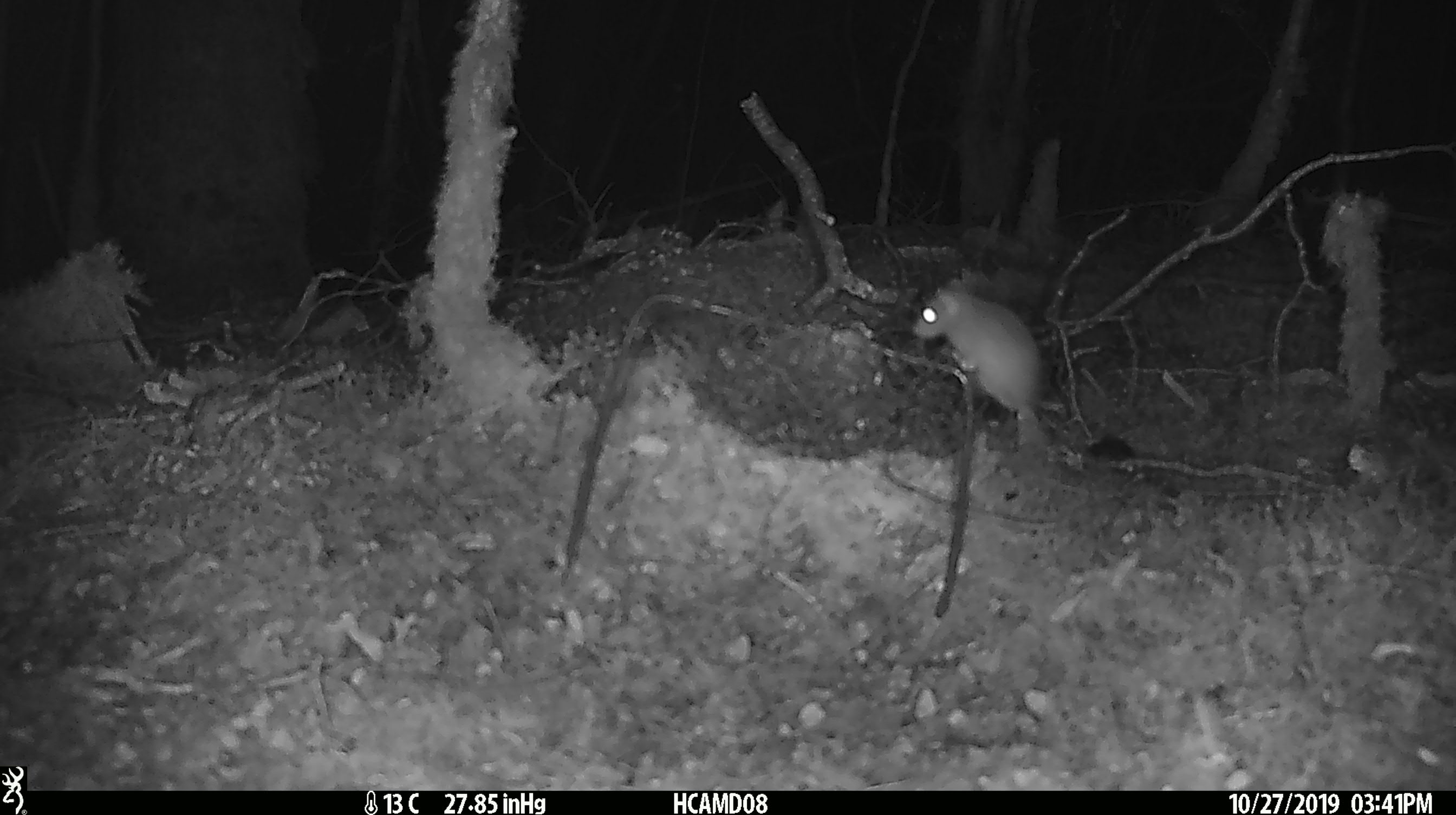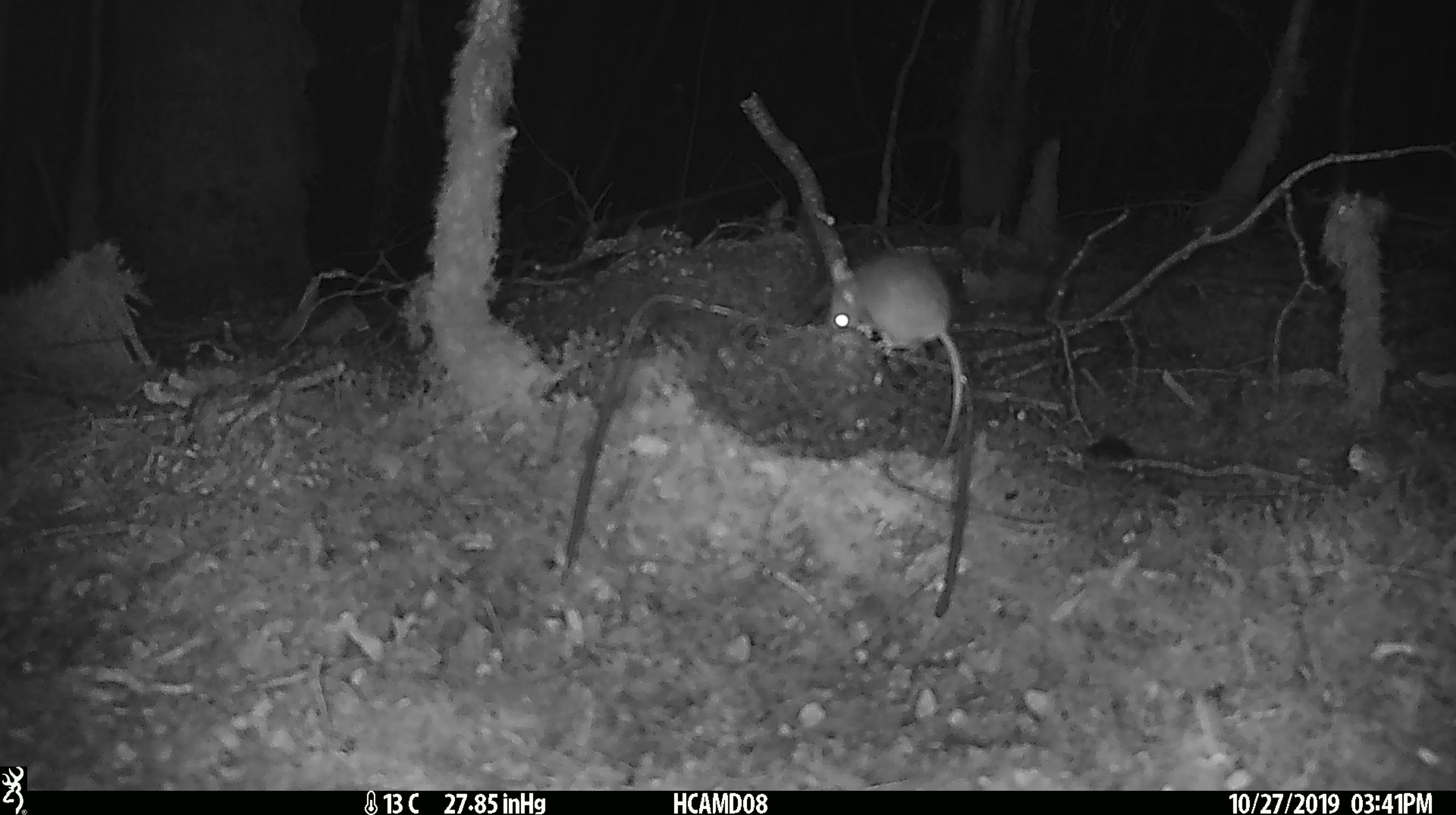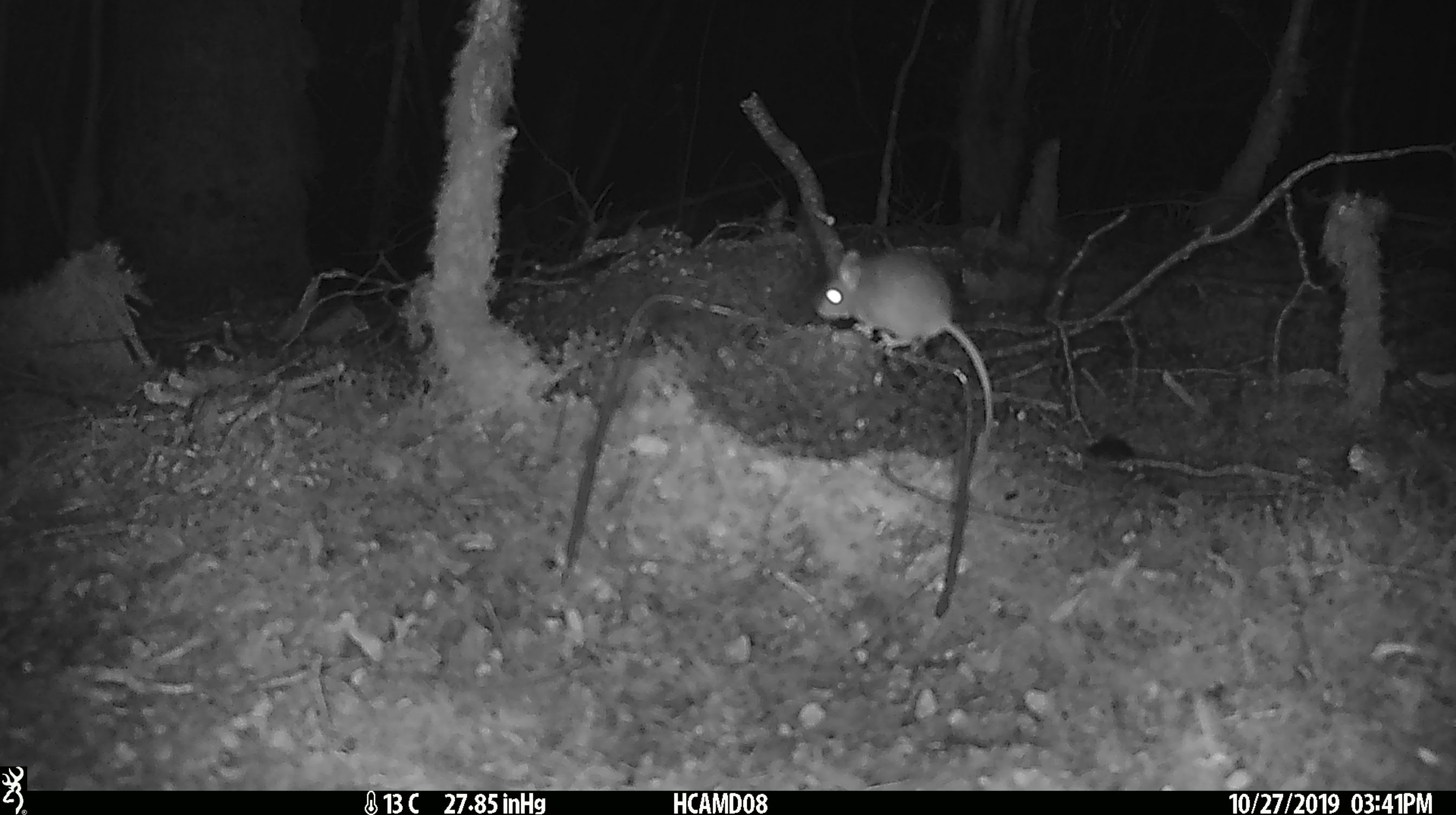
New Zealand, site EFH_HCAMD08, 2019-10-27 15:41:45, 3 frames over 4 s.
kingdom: Animalia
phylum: Chordata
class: Mammalia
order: Rodentia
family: Muridae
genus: Mus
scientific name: Mus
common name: mouse